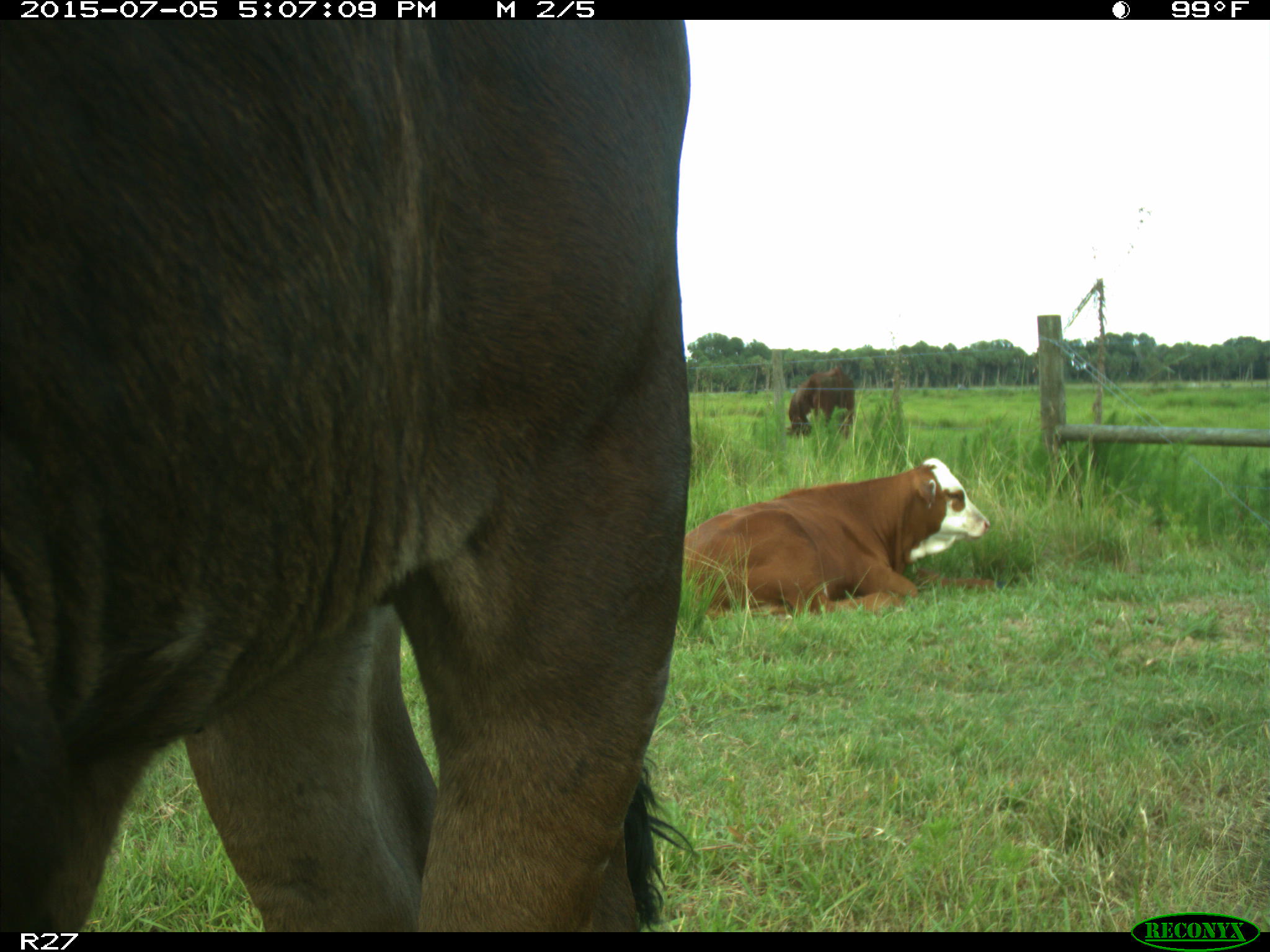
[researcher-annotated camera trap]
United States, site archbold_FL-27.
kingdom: Animalia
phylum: Chordata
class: Mammalia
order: Artiodactyla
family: Bovidae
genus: Bos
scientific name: Bos taurus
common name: domestic cow